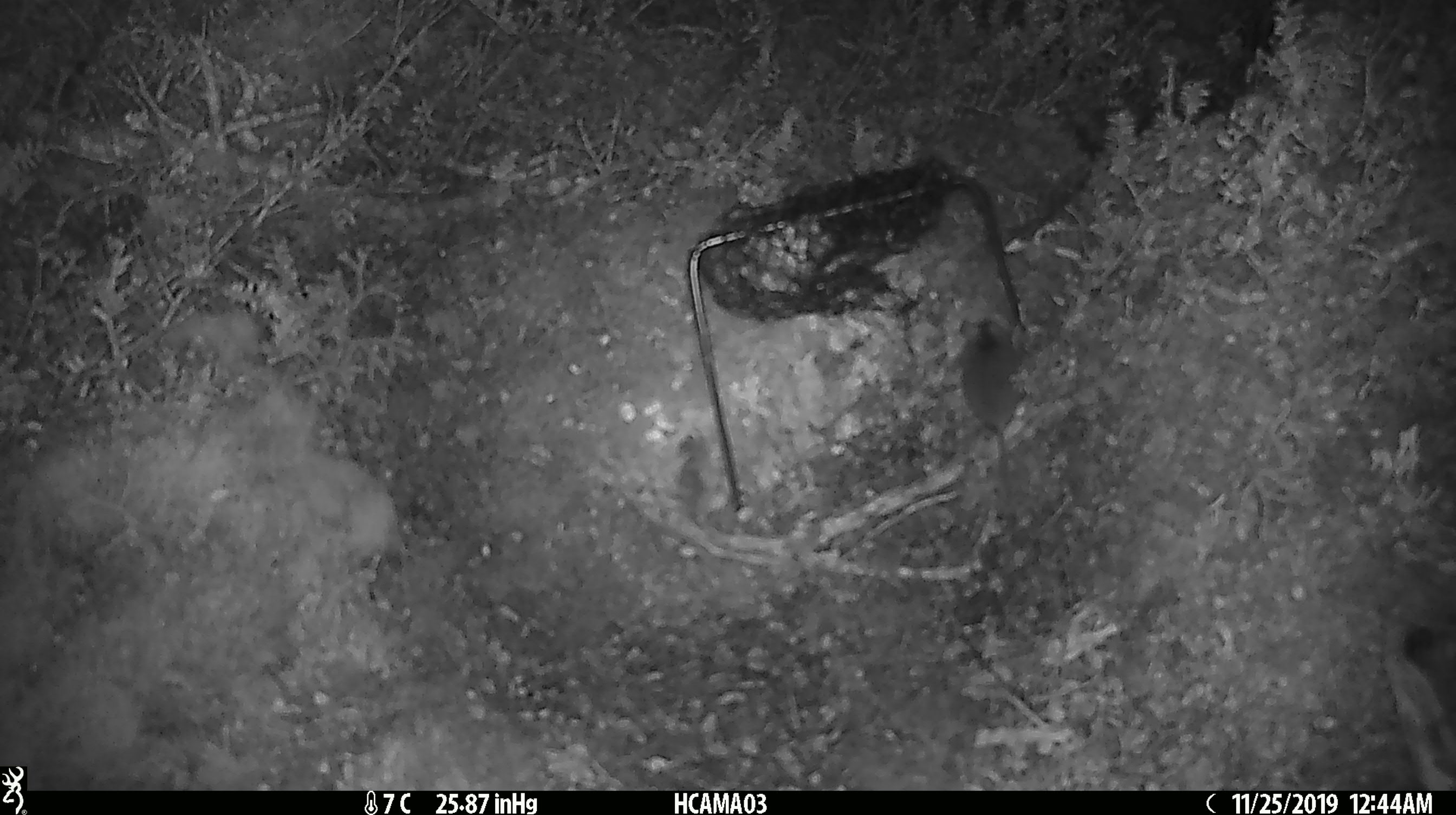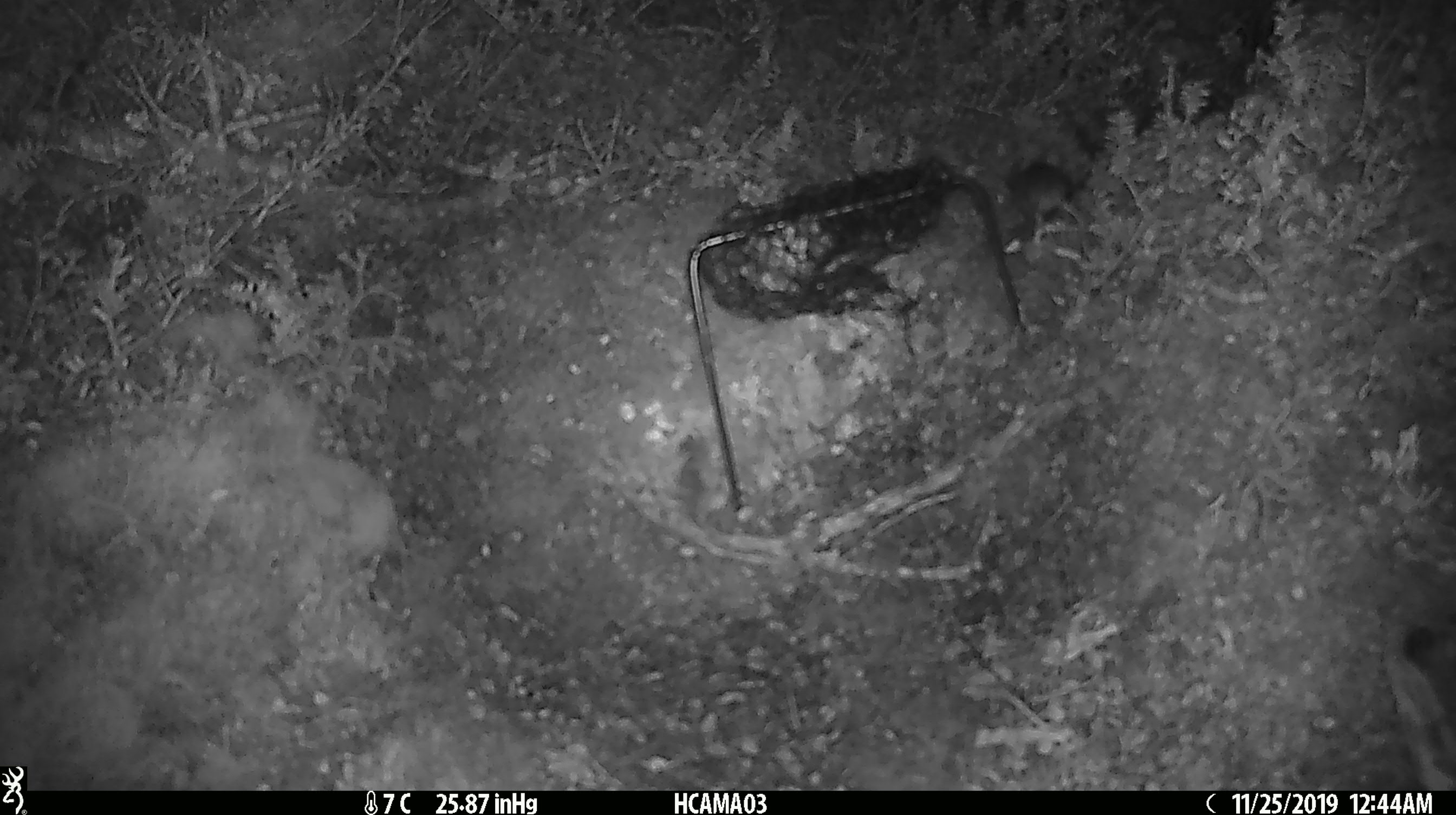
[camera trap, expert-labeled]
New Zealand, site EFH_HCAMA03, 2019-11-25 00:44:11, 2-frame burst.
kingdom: Animalia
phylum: Chordata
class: Mammalia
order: Rodentia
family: Muridae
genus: Mus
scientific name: Mus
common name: mouse